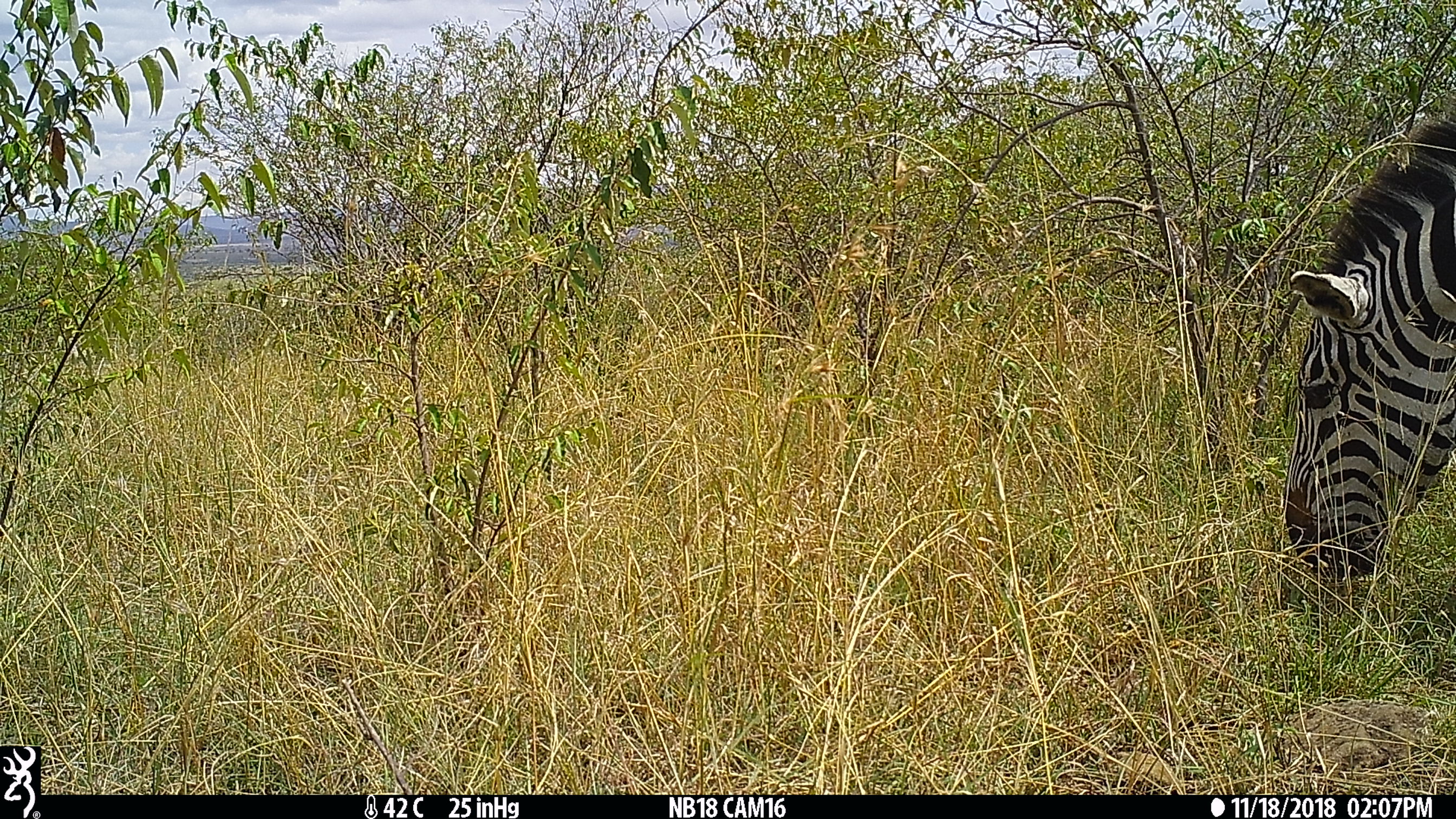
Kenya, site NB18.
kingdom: Animalia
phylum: Chordata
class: Mammalia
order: Perissodactyla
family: Equidae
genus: Equus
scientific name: Equus quagga burchellii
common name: burchell's zebra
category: zebra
Zebra (burchell's zebra) (Equus quagga burchellii).